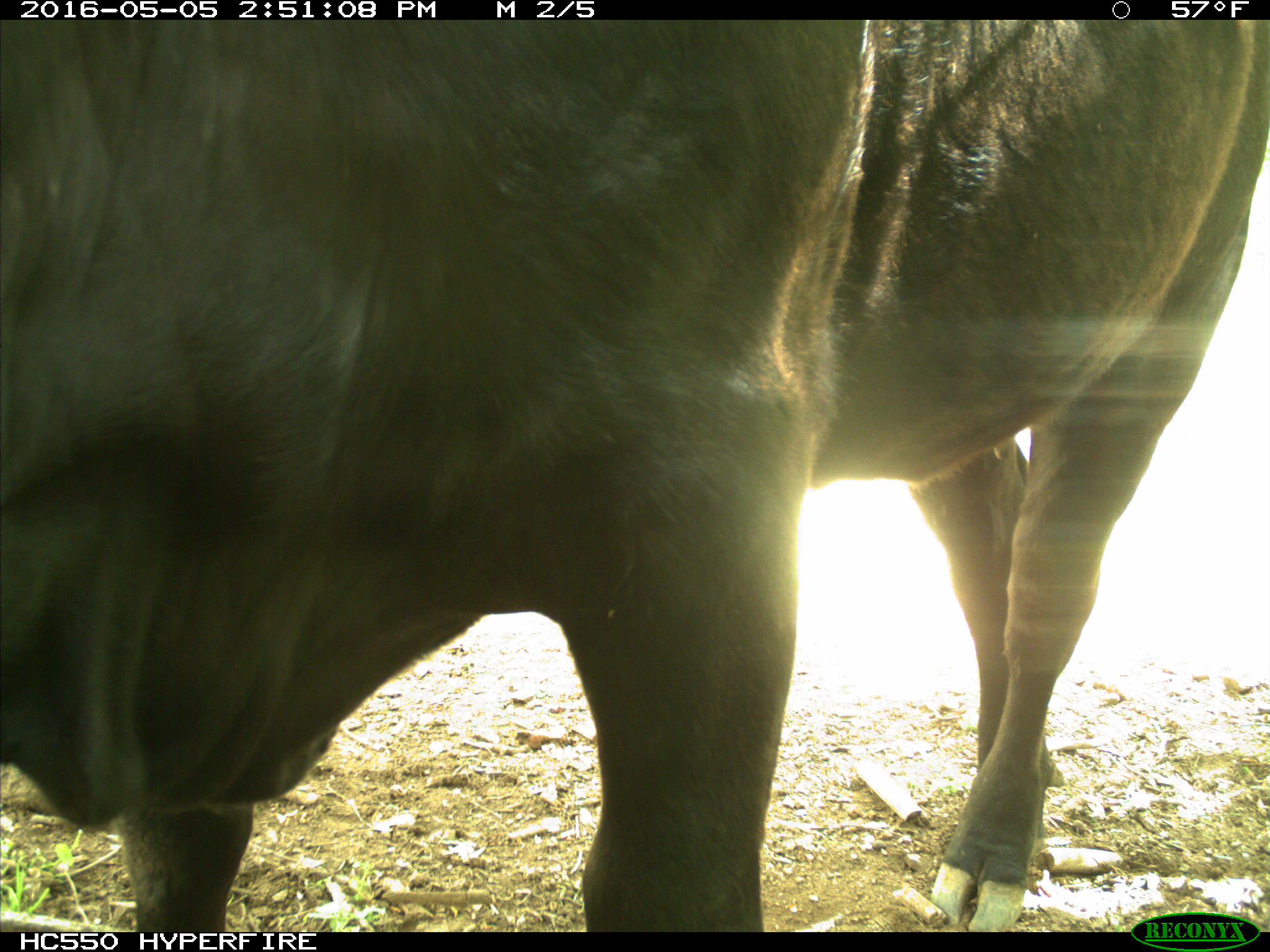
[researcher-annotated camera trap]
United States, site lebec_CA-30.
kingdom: Animalia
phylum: Chordata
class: Mammalia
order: Artiodactyla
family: Bovidae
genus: Bos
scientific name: Bos taurus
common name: domestic cow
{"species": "Bos taurus (domestic cow)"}